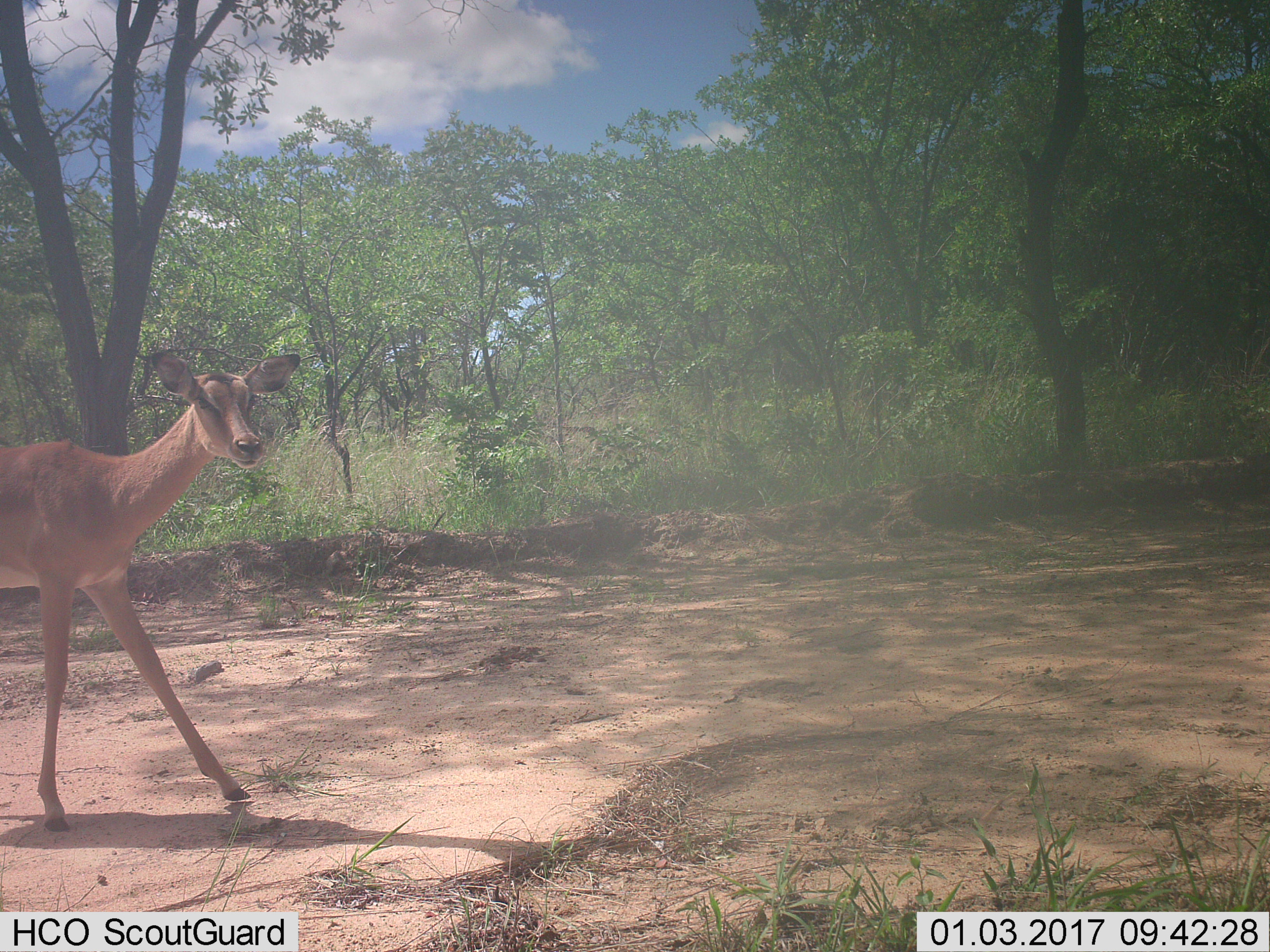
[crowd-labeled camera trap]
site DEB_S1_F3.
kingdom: Animalia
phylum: Chordata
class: Mammalia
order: Artiodactyla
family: Bovidae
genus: Aepyceros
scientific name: Aepyceros melampus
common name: impala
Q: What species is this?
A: Impala (Aepyceros melampus).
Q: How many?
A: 1.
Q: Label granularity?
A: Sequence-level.